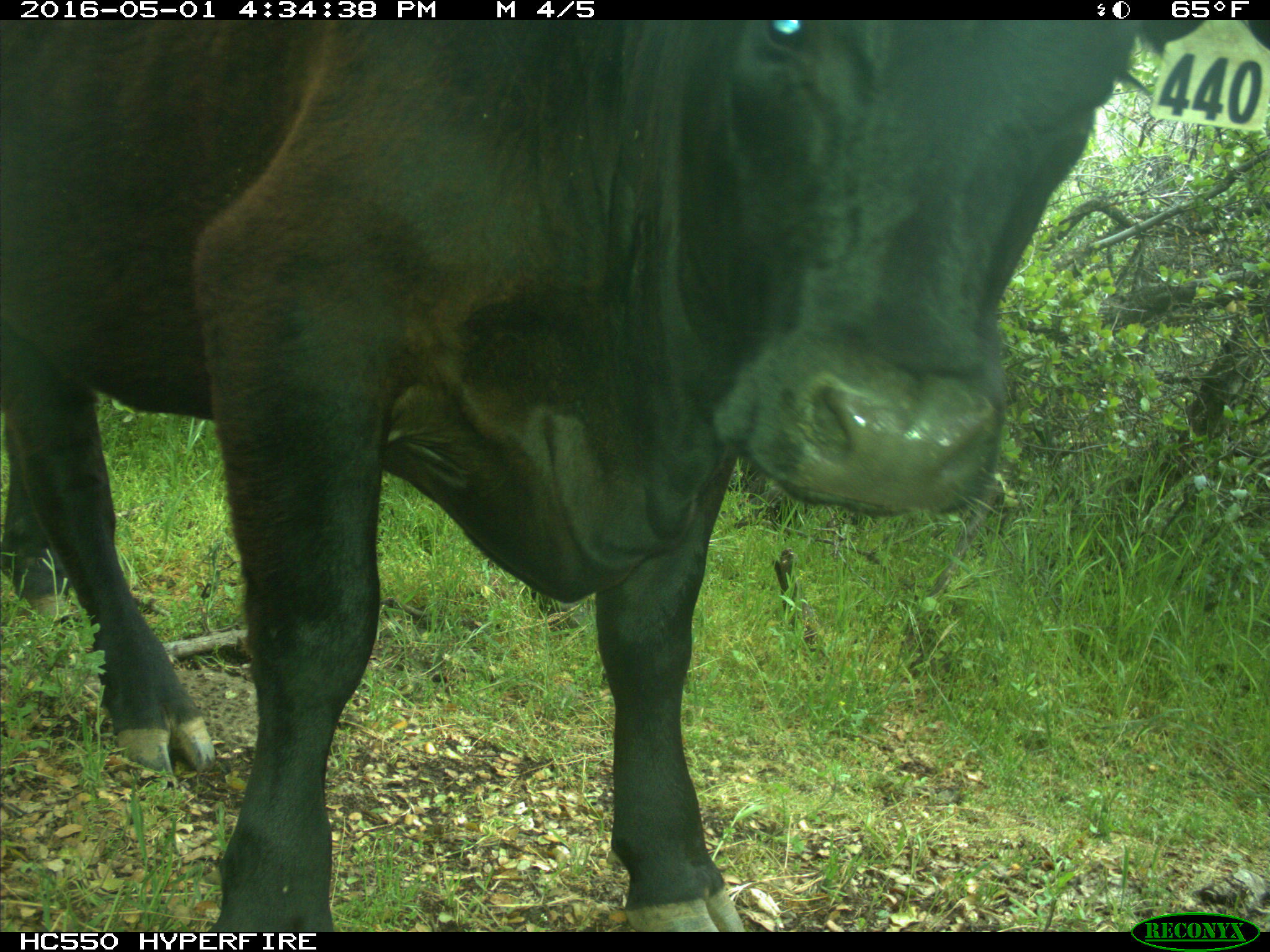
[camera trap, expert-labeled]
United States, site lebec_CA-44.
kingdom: Animalia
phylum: Chordata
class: Mammalia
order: Artiodactyla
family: Bovidae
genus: Bos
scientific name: Bos taurus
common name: domestic cow